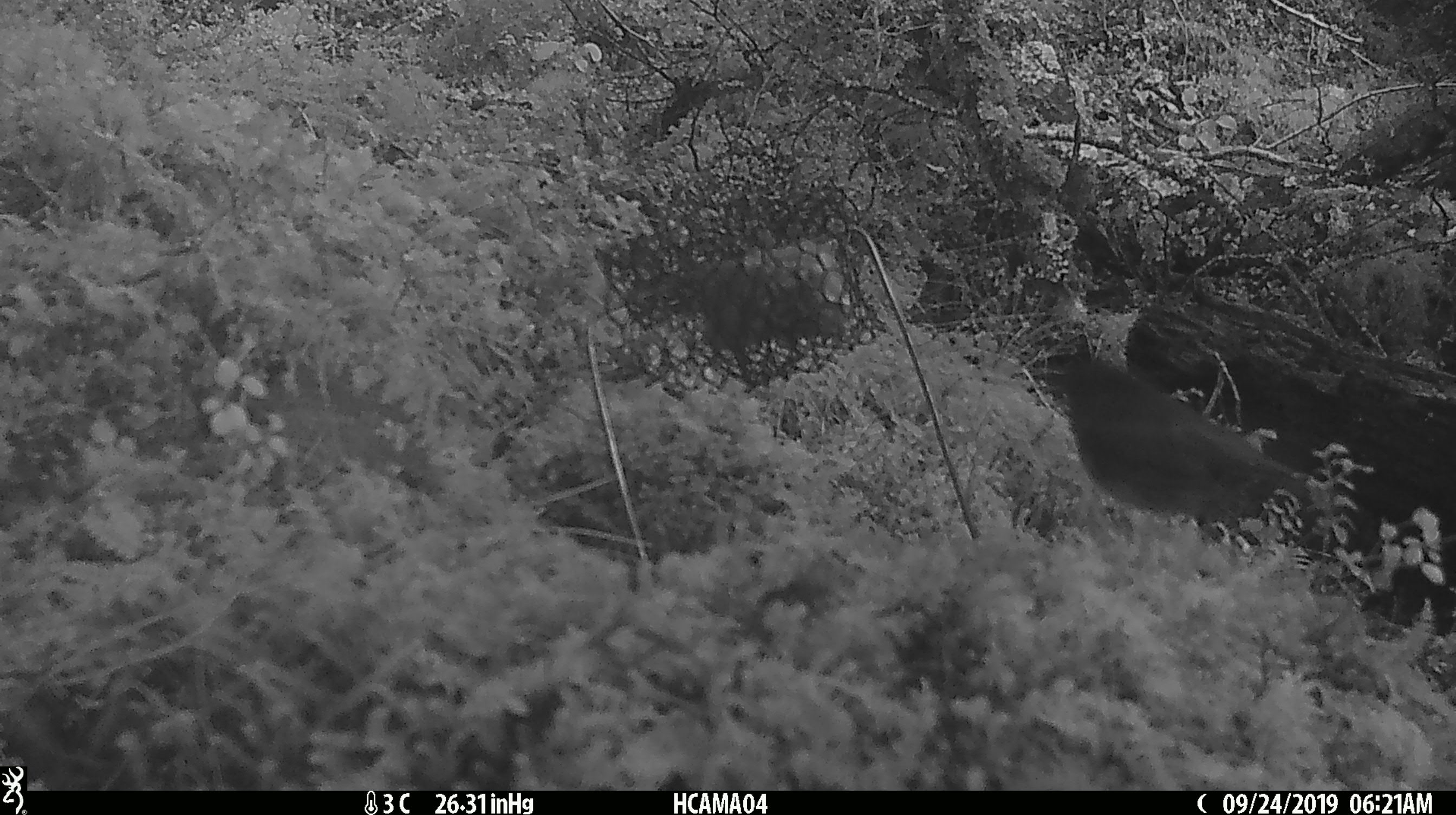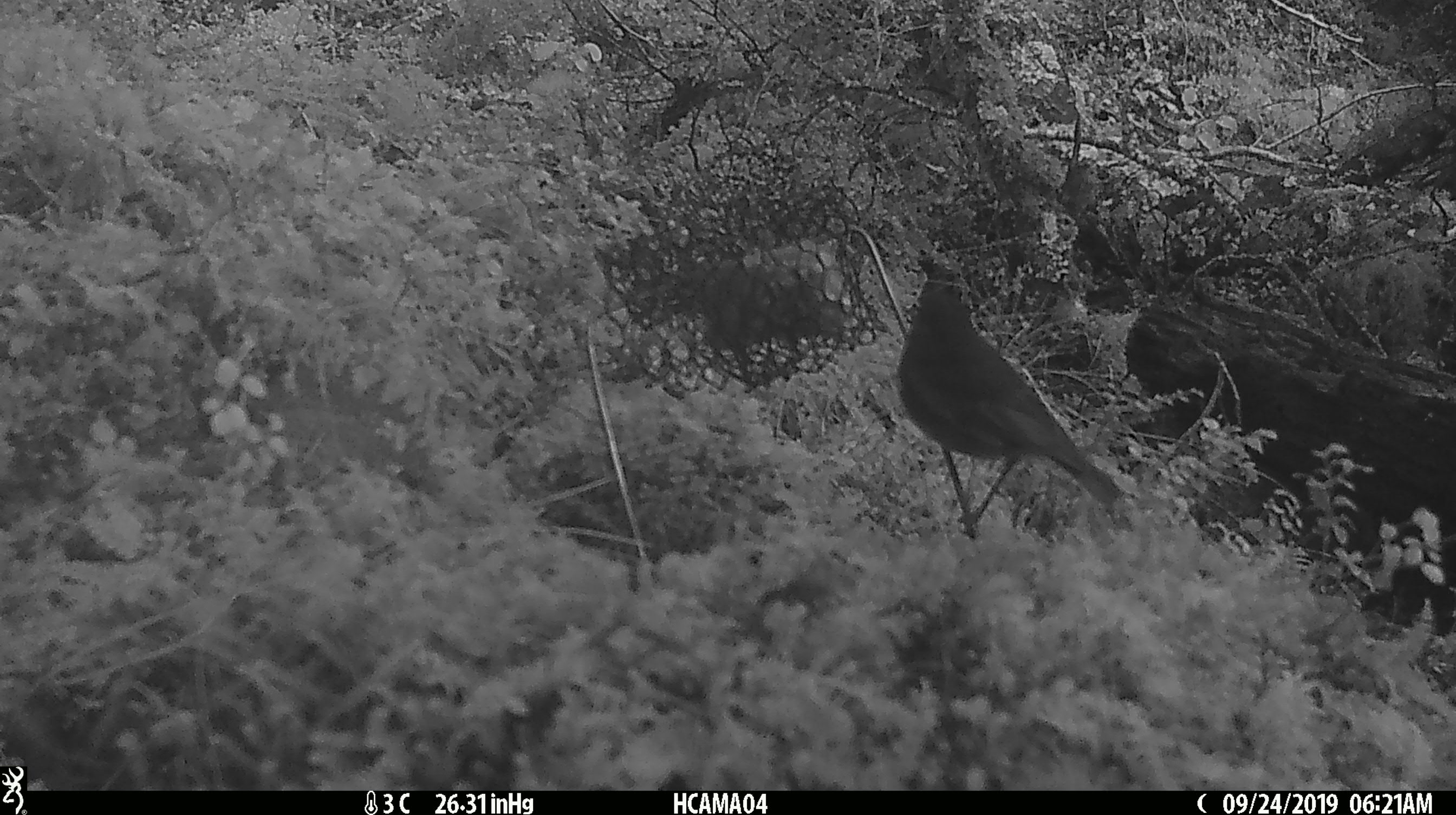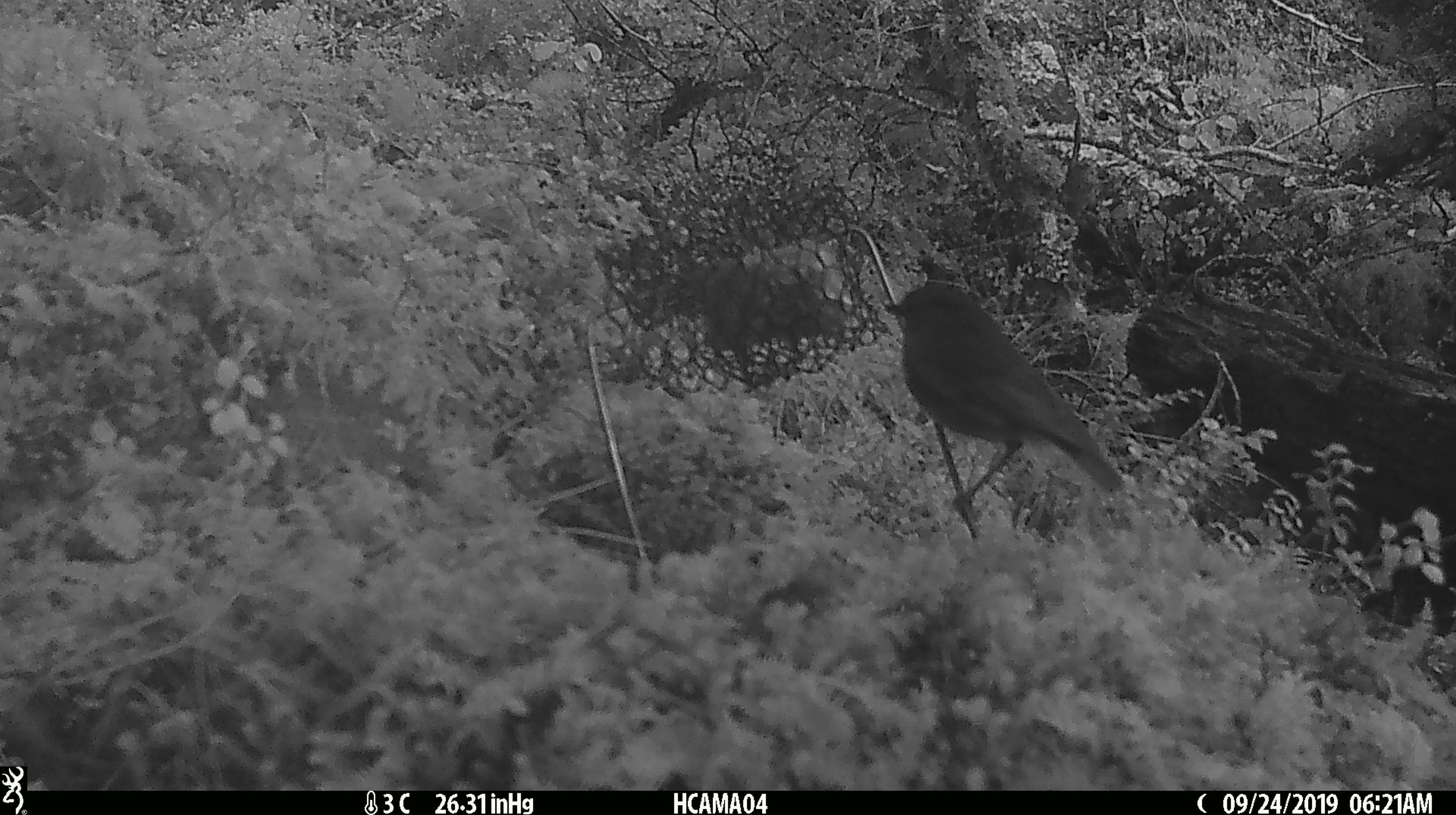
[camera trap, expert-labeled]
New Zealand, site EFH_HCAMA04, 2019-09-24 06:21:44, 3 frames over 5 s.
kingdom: Animalia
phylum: Chordata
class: Aves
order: Passeriformes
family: Petroicidae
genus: Petroica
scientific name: Petroica australis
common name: new zealand robin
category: robin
Robin (new zealand robin) (Petroica australis).